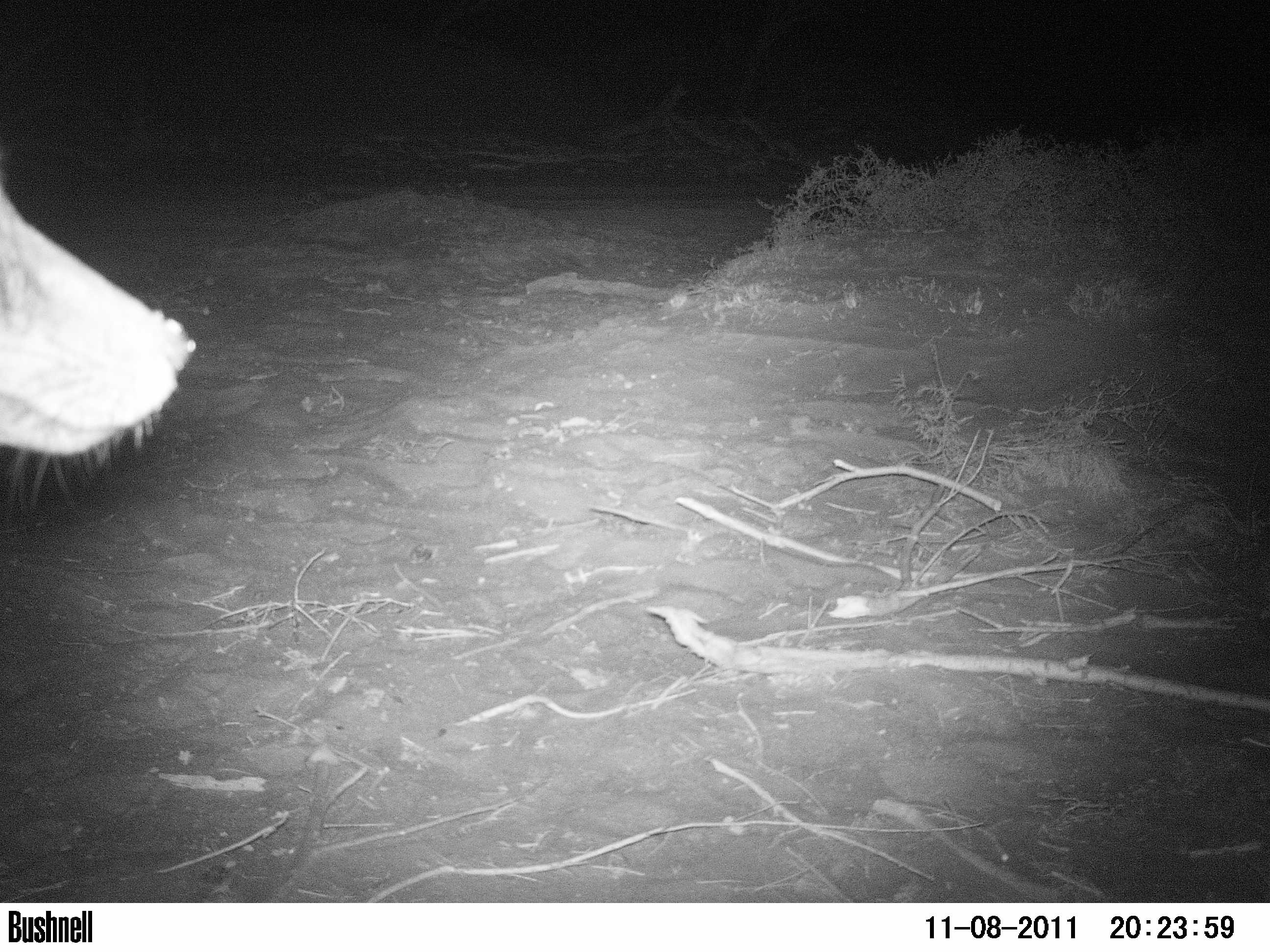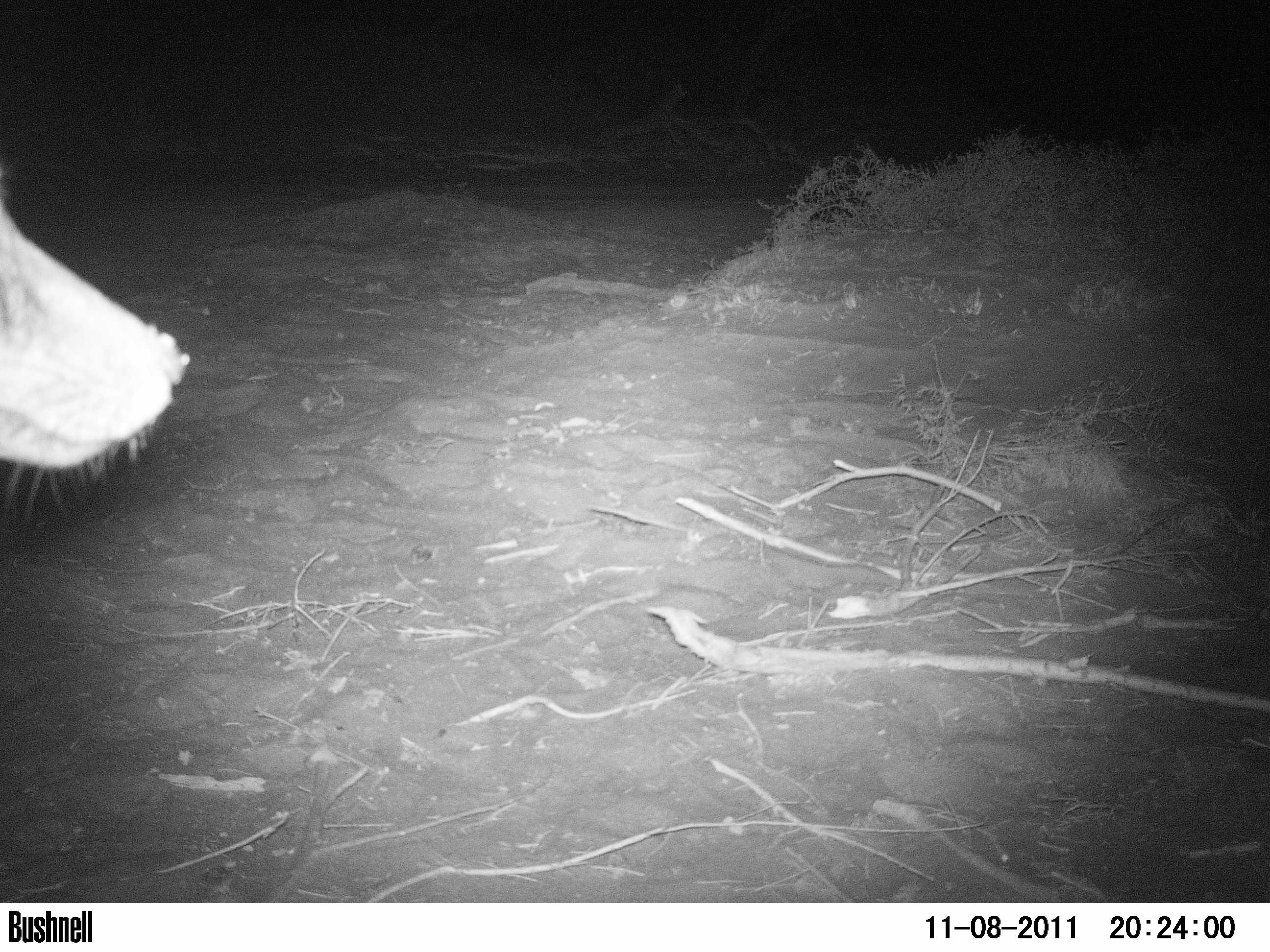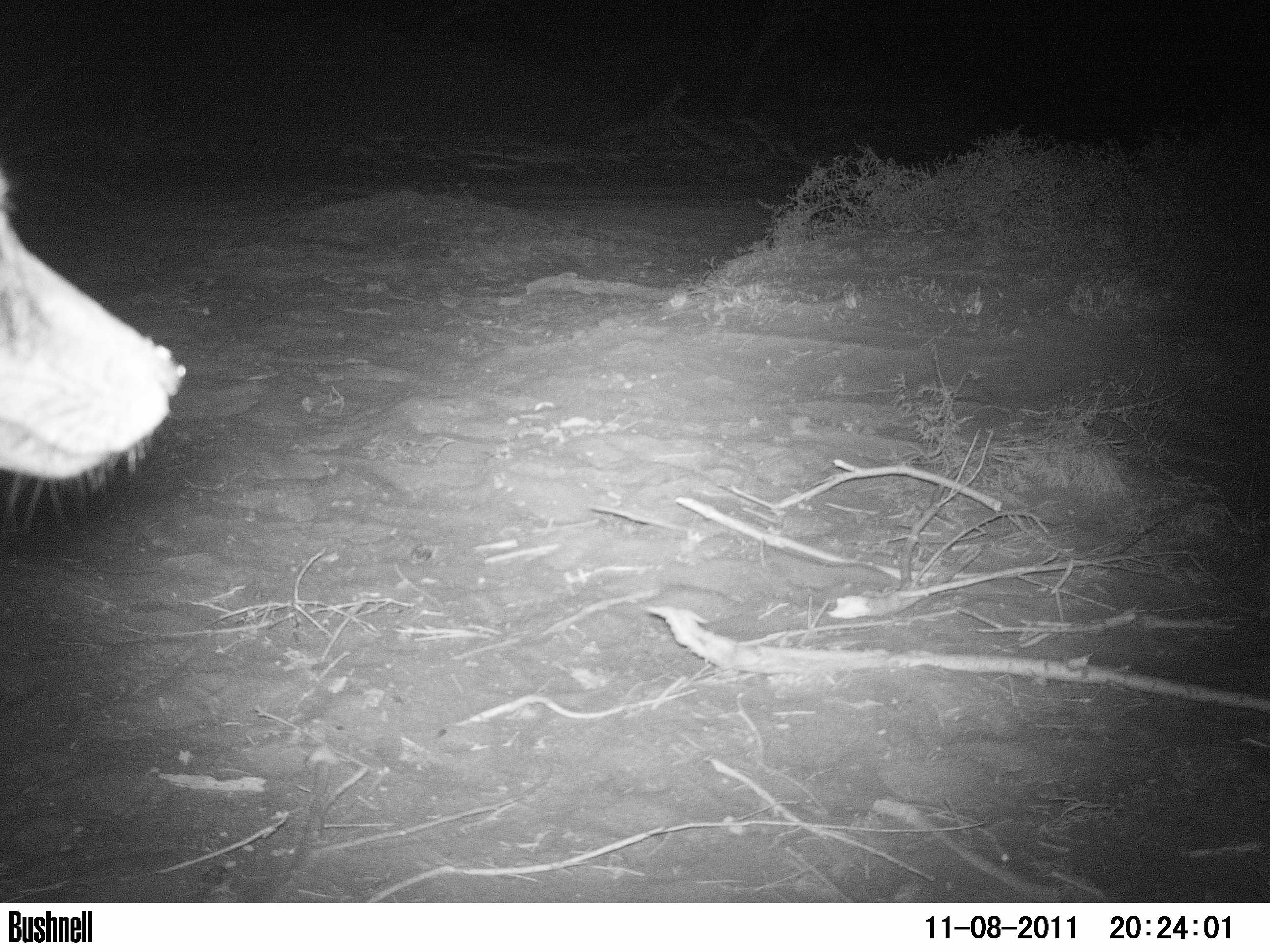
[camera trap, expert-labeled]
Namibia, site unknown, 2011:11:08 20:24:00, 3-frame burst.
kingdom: Animalia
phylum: Chordata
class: Mammalia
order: Carnivora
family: Canidae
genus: Lupulella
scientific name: Lupulella mesomelas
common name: black-backed jackal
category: canis mesomelas